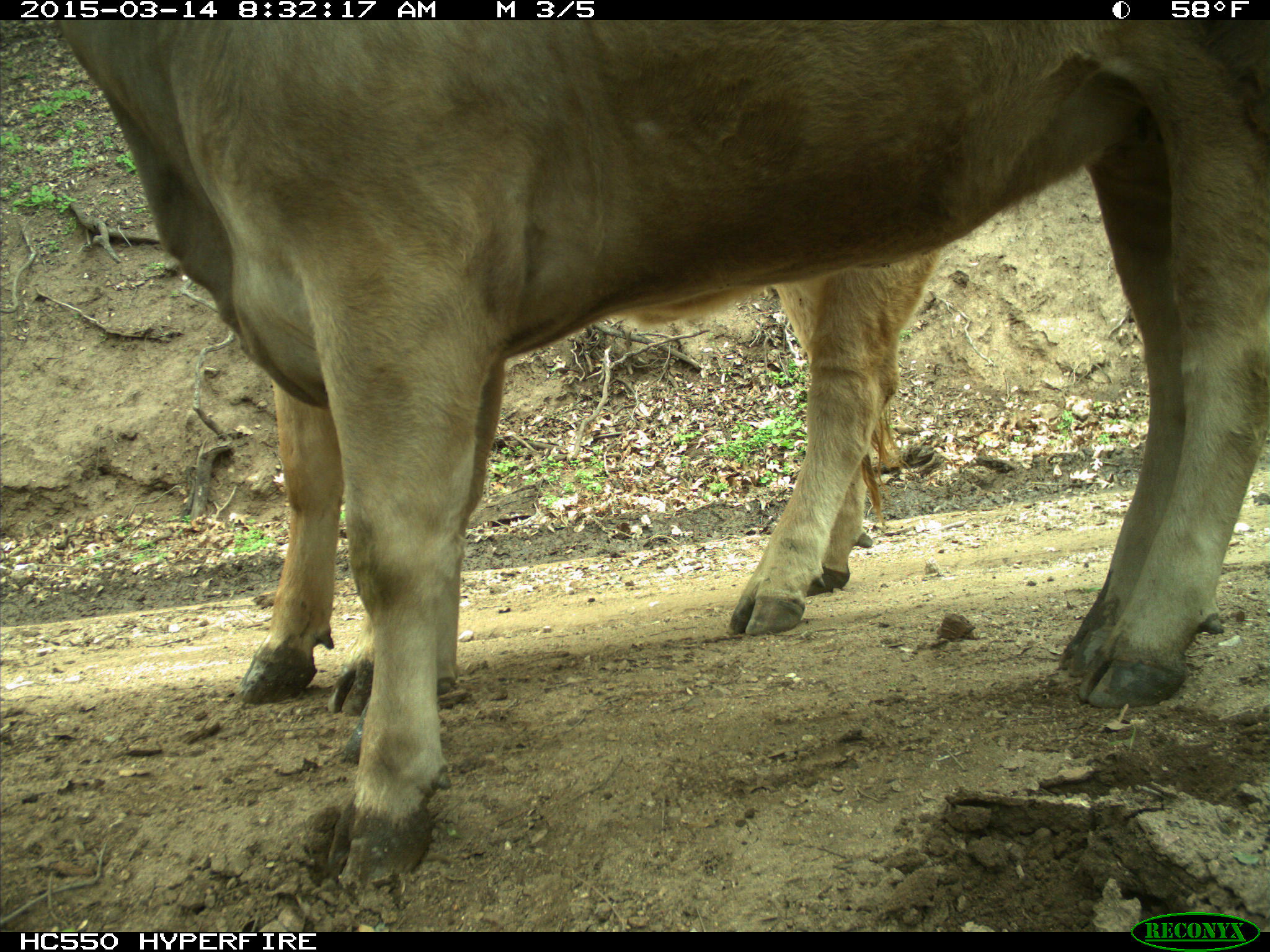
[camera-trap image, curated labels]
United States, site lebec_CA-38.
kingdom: Animalia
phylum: Chordata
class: Mammalia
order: Artiodactyla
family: Bovidae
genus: Bos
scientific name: Bos taurus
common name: domestic cow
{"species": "Bos taurus (domestic cow)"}